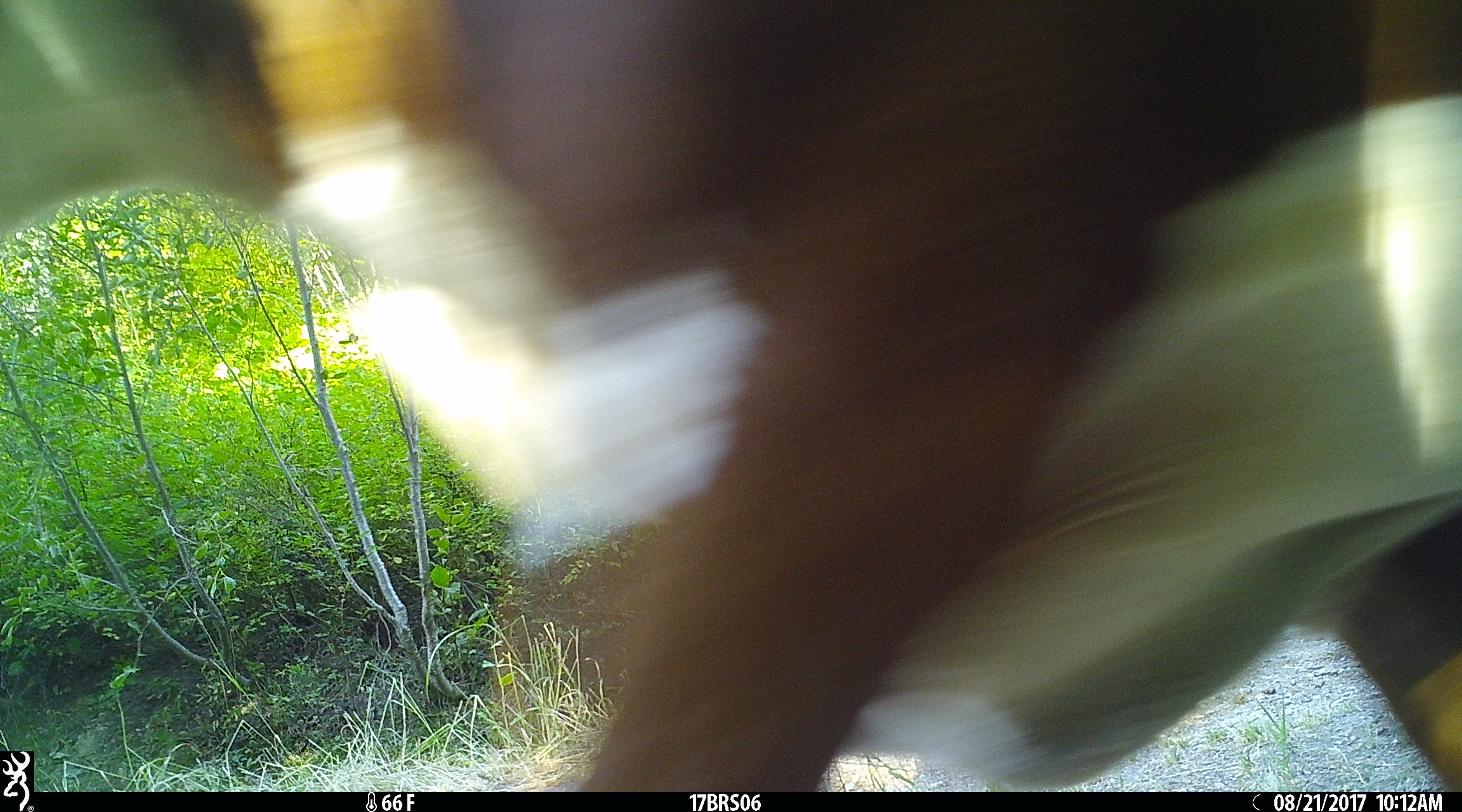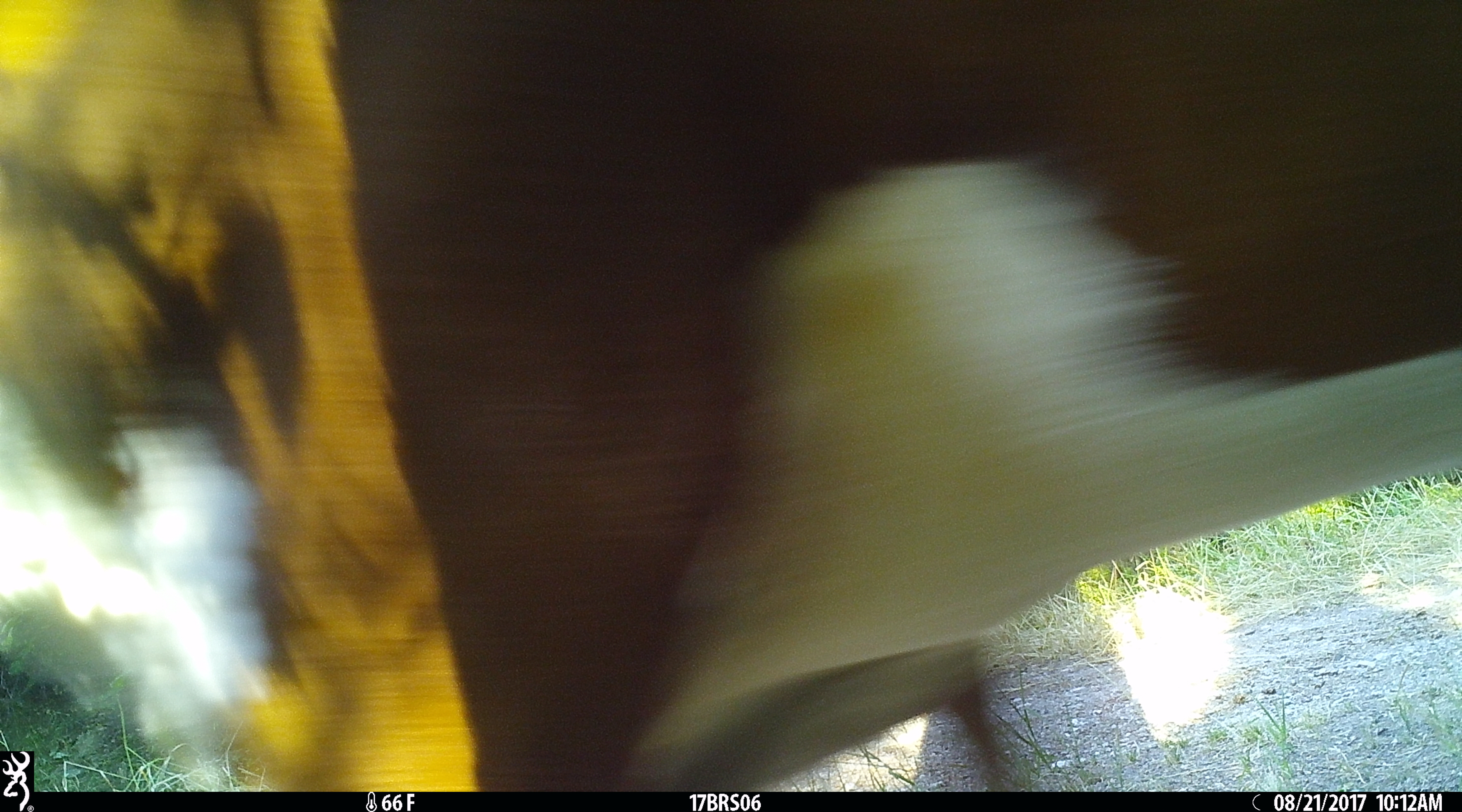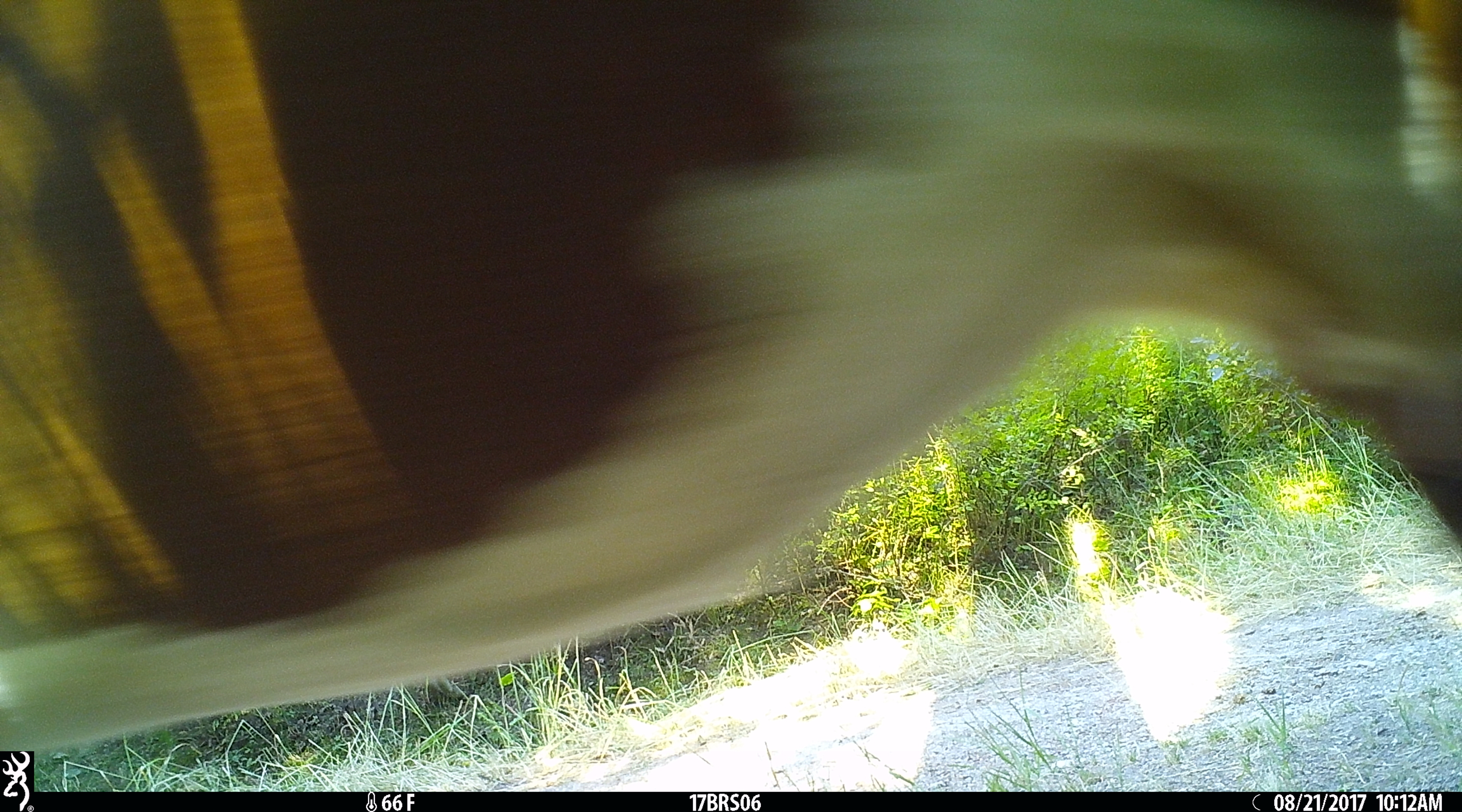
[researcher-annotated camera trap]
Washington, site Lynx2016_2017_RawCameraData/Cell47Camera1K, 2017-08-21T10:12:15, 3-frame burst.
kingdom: Animalia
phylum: Chordata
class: Mammalia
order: Artiodactyla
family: Bovidae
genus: Bos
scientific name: Bos taurus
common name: domestic cattle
Domestic cattle (Bos taurus). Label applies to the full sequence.